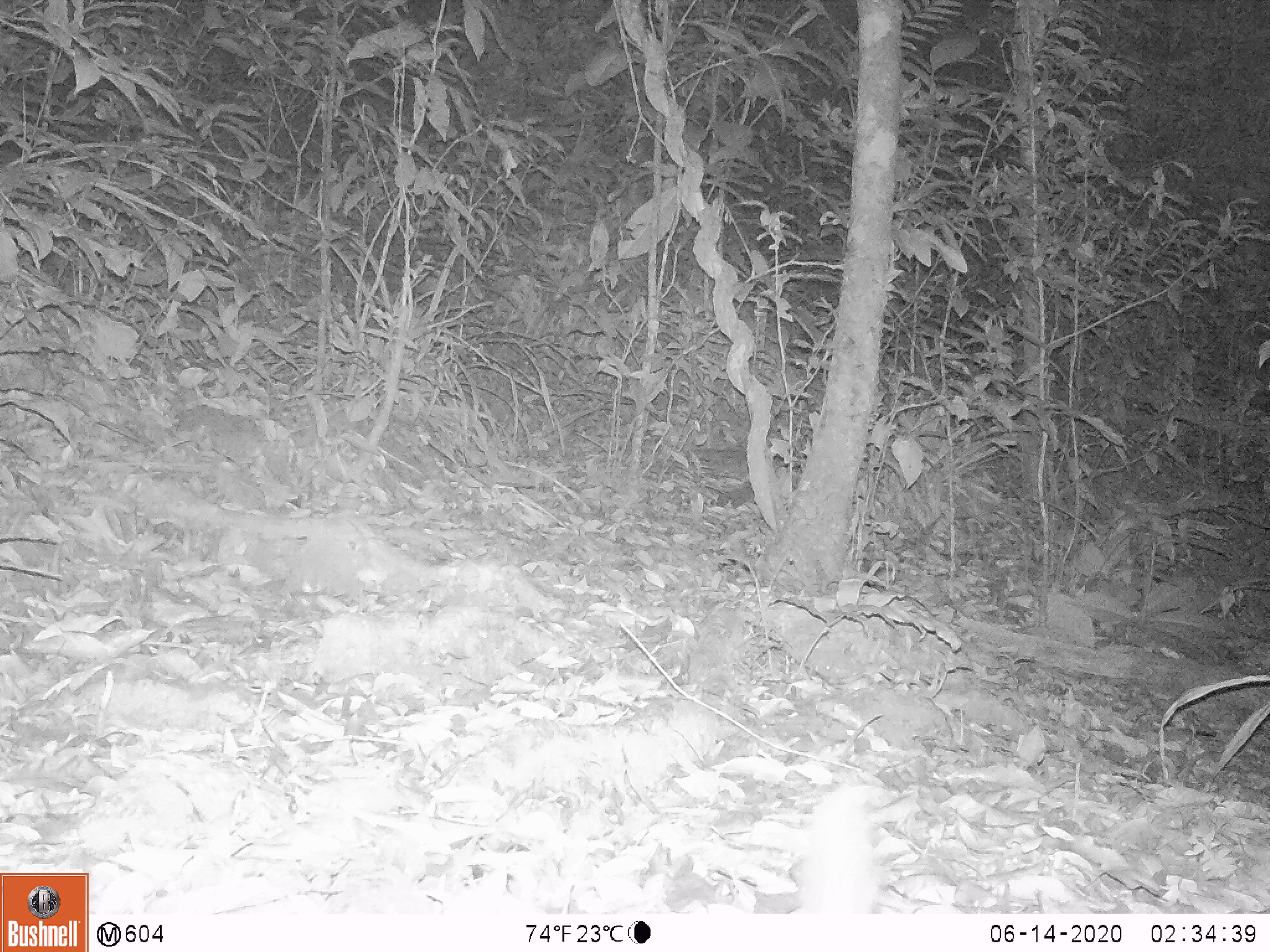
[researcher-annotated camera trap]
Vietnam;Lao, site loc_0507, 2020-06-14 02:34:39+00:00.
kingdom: Animalia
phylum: Chordata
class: Mammalia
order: Rodentia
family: Muridae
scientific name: Muridae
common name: old-world mice and rats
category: unidentified murid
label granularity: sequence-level